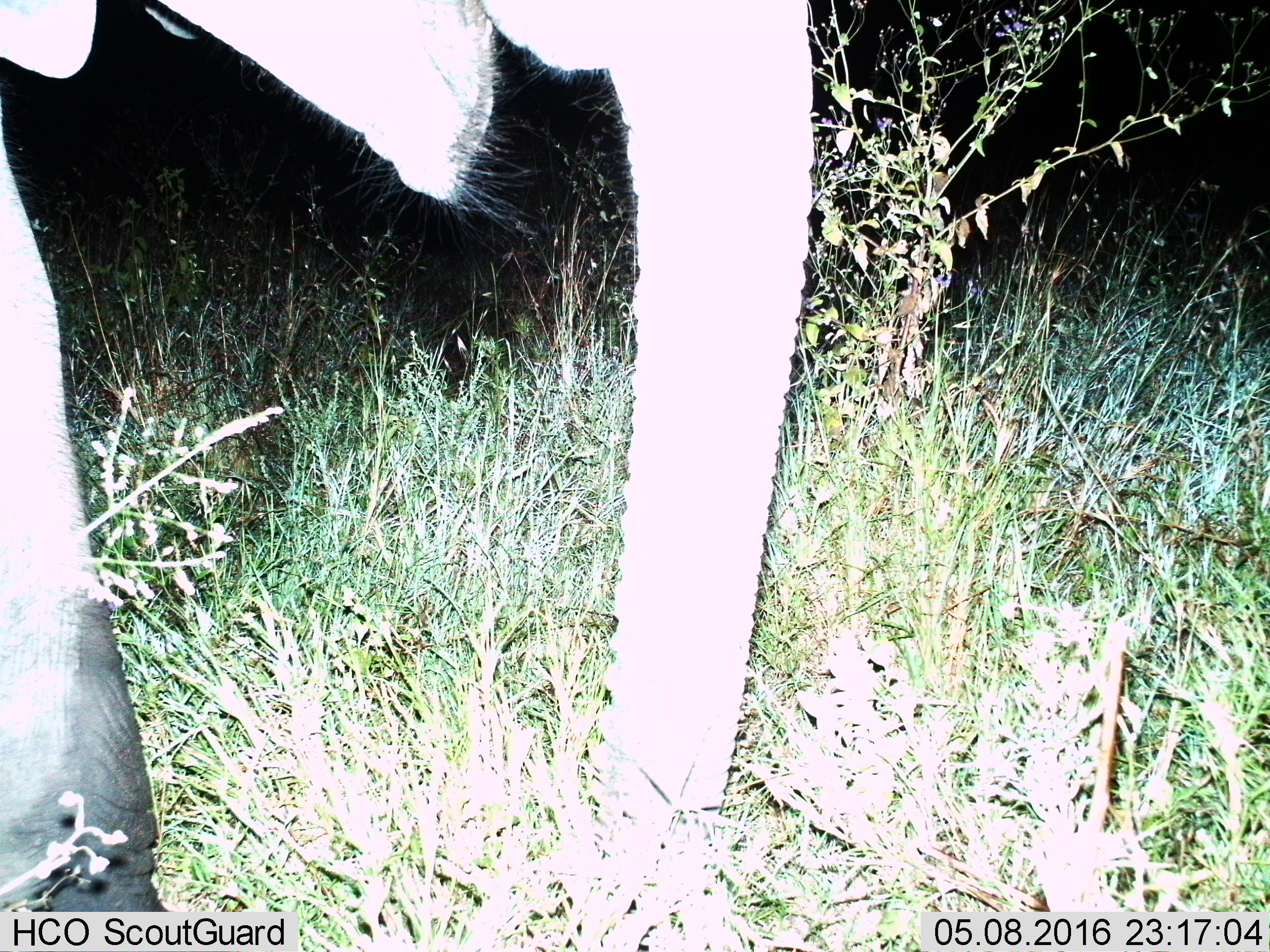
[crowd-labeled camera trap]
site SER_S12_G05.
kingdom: Animalia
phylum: Chordata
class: Mammalia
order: Proboscidea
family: Elephantidae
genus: Loxodonta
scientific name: Loxodonta africana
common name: african bush elephant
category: elephant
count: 1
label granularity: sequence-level